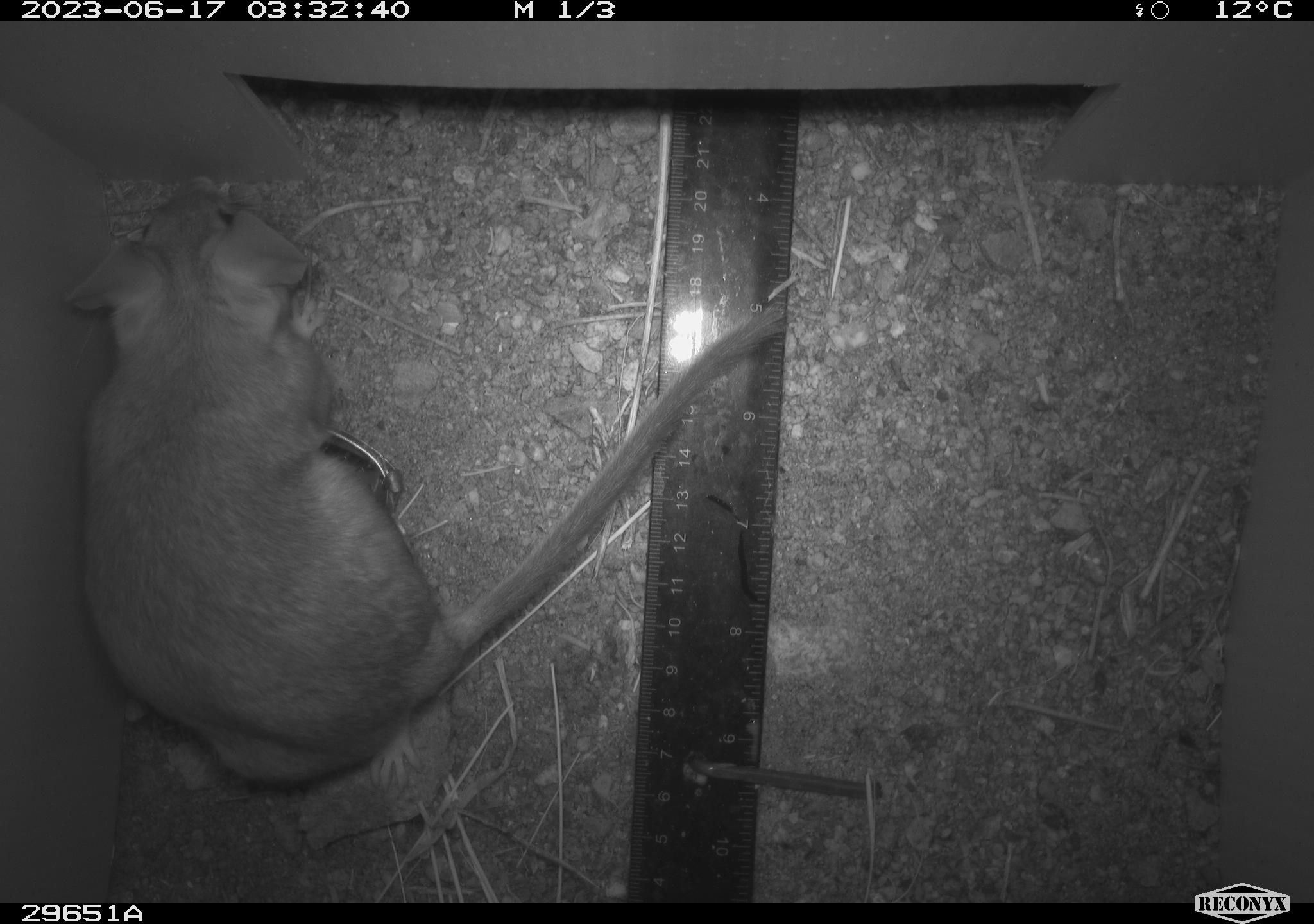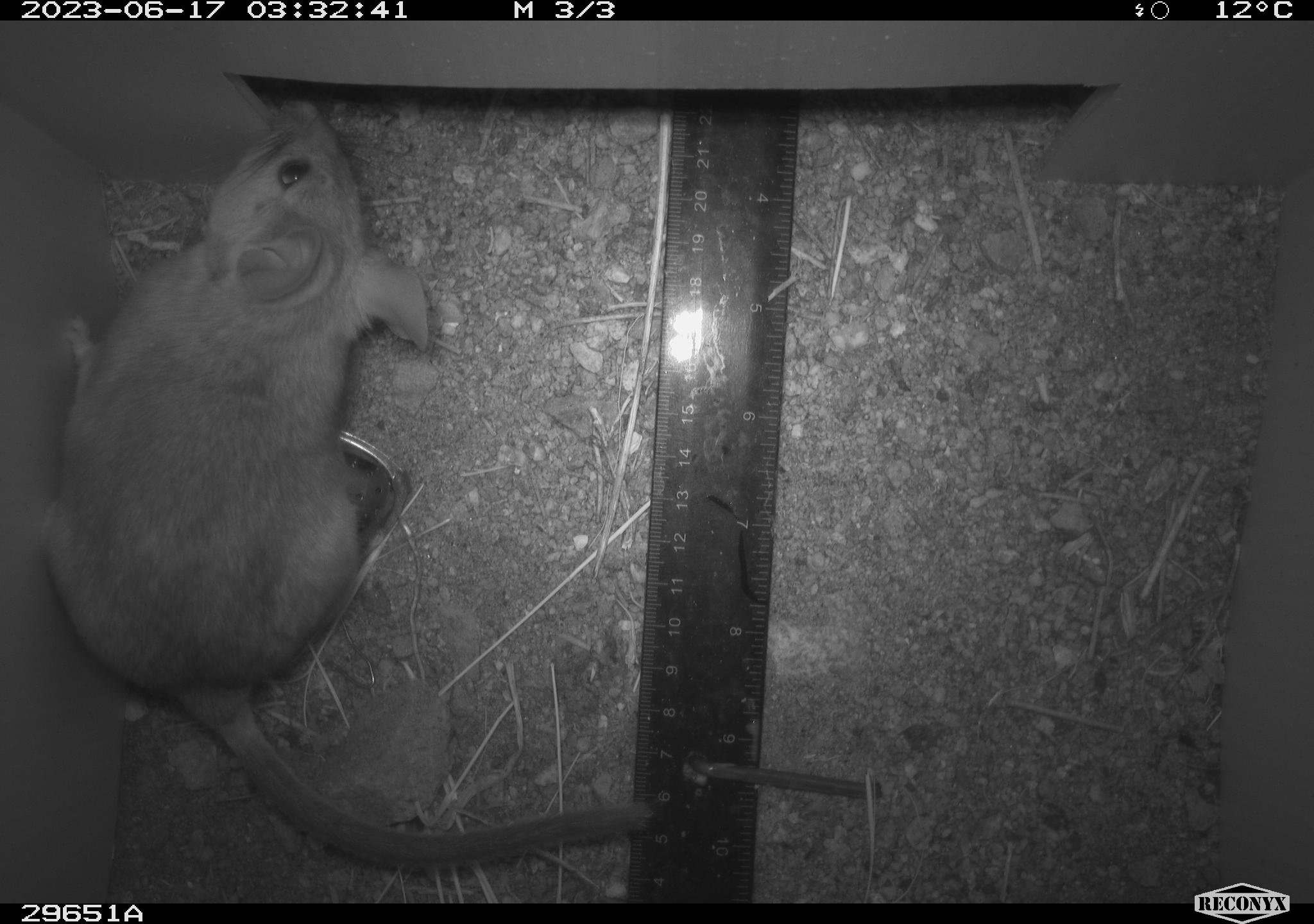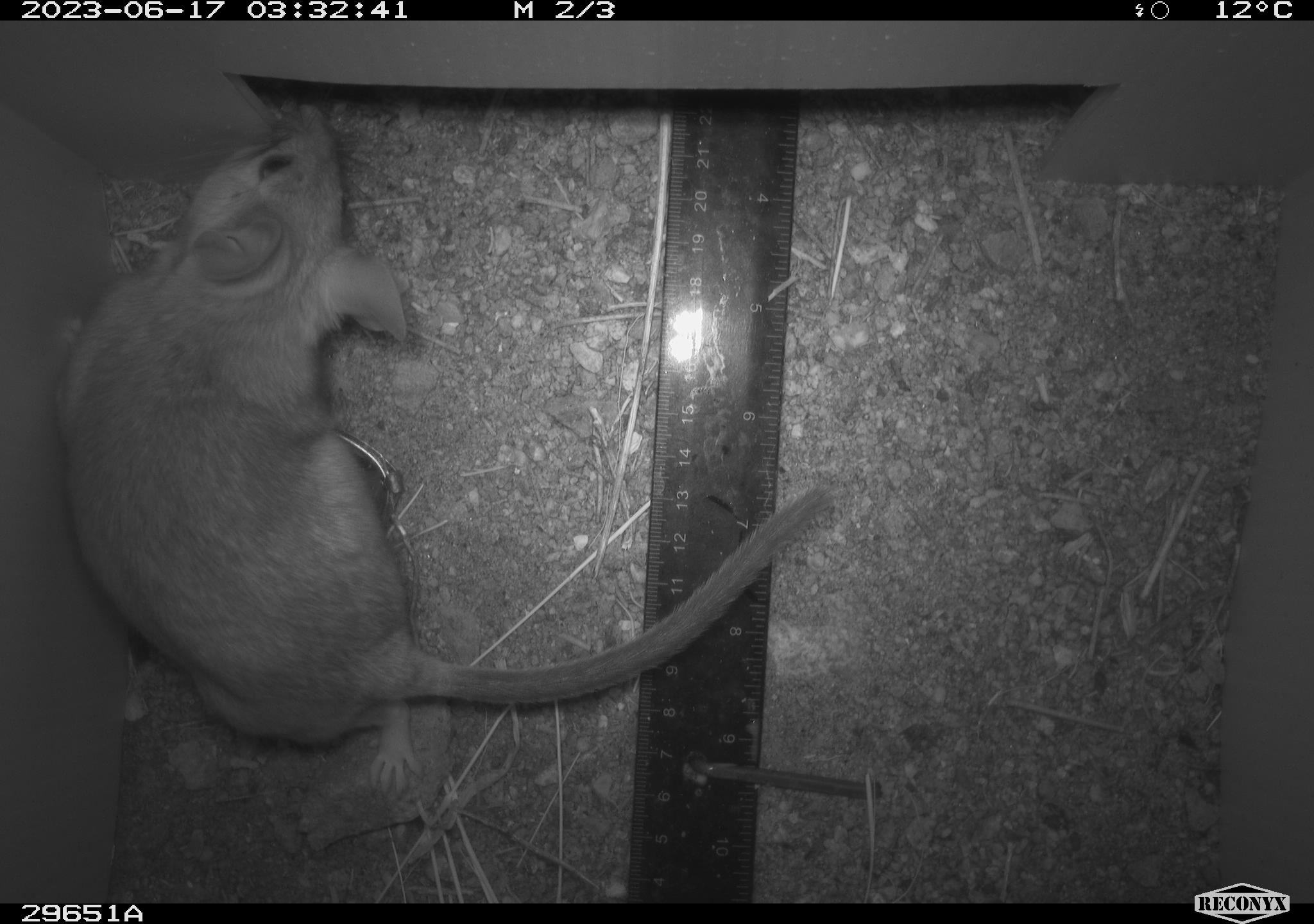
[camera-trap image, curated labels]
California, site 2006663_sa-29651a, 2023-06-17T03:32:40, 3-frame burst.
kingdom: Animalia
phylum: Chordata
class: Mammalia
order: Rodentia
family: Cricetidae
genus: Neotoma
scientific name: Neotoma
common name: pack rat or woodrat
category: neotoma species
Neotoma species (pack rat or woodrat) (Neotoma).